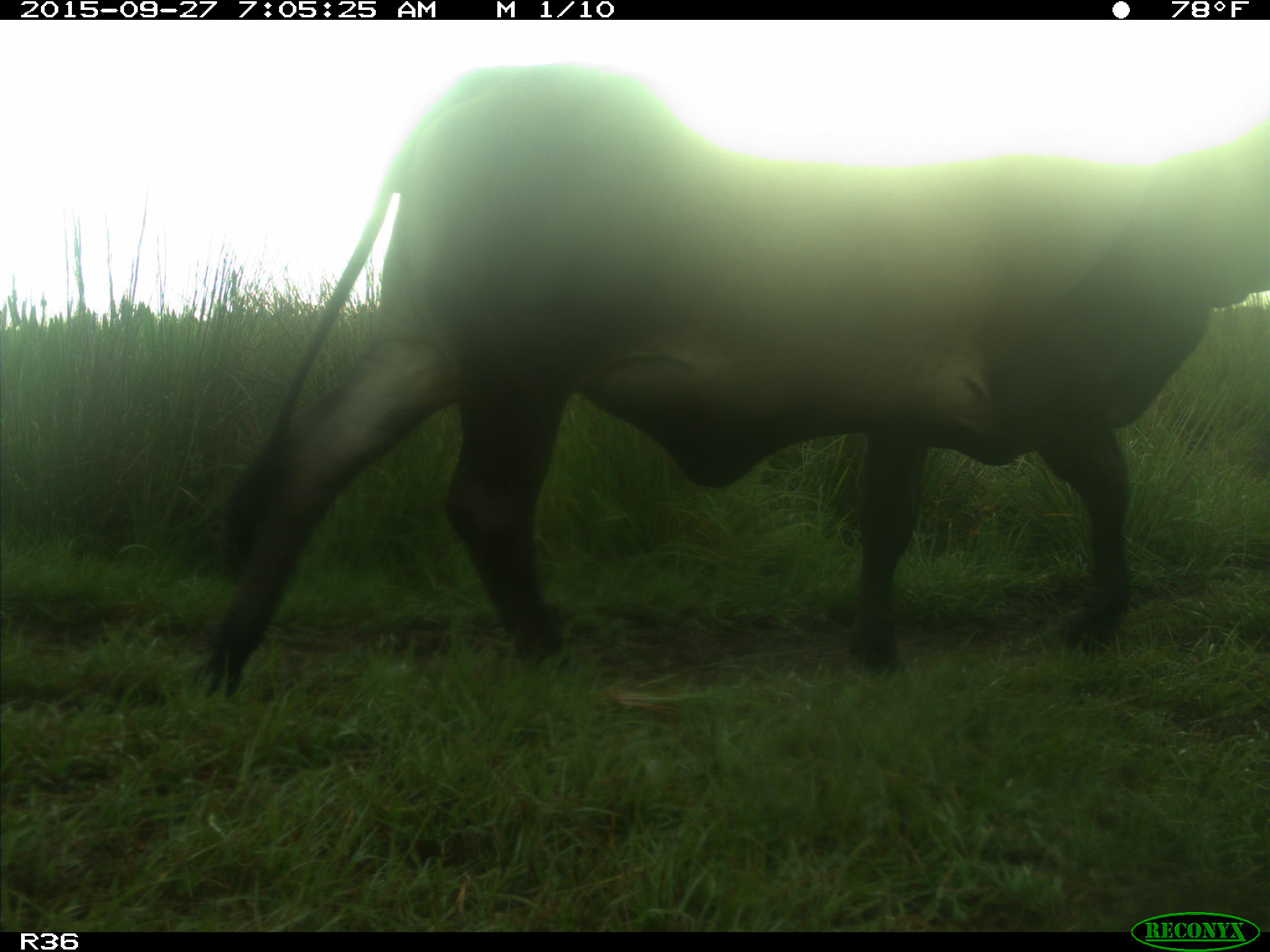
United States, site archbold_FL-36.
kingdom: Animalia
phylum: Chordata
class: Mammalia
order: Artiodactyla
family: Bovidae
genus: Bos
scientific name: Bos taurus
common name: domestic cow